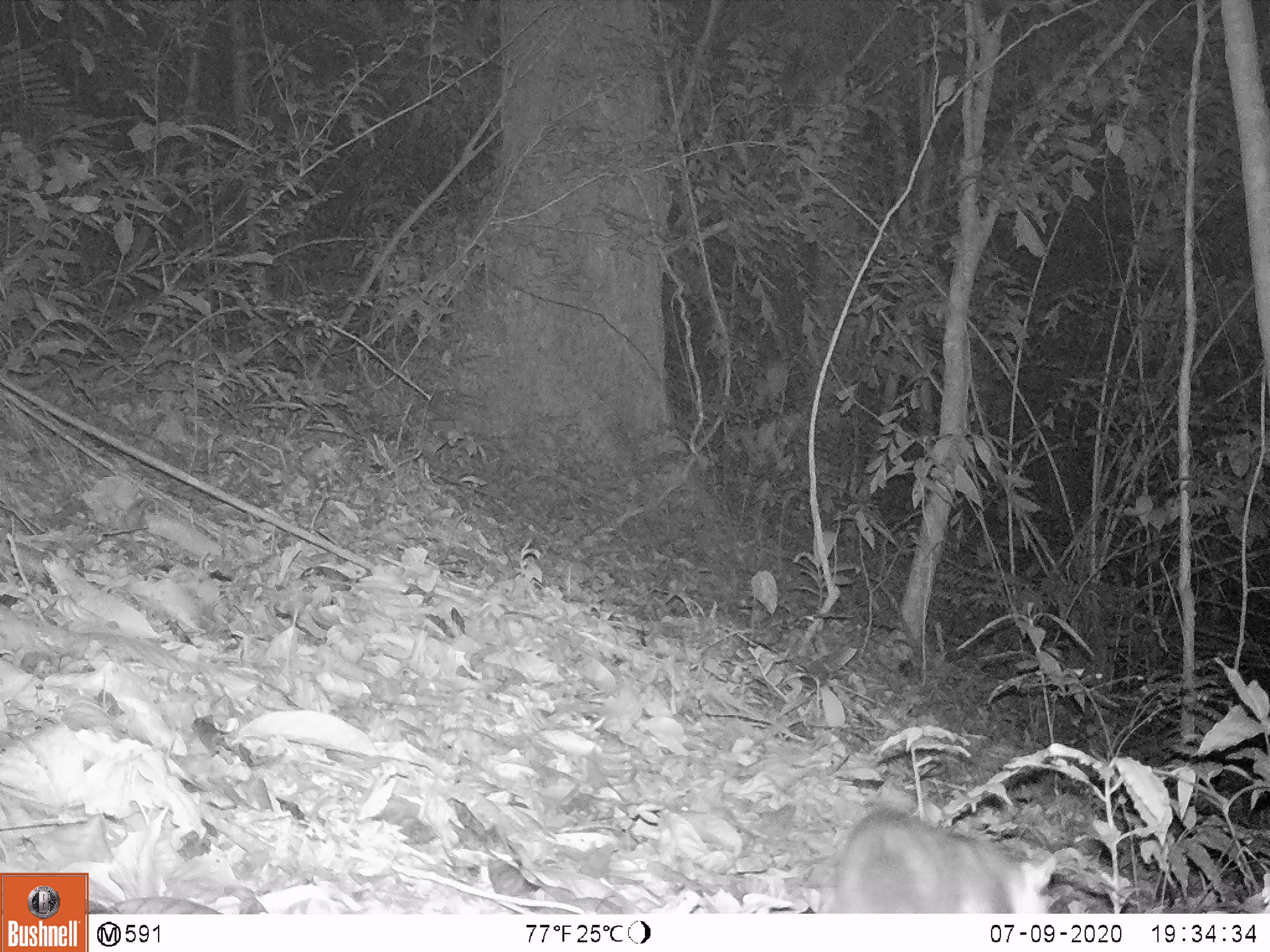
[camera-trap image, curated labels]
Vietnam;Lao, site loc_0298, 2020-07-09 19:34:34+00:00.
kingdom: Animalia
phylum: Chordata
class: Mammalia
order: Carnivora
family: Mustelidae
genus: Melogale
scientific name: Melogale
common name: ferret badger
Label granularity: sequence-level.